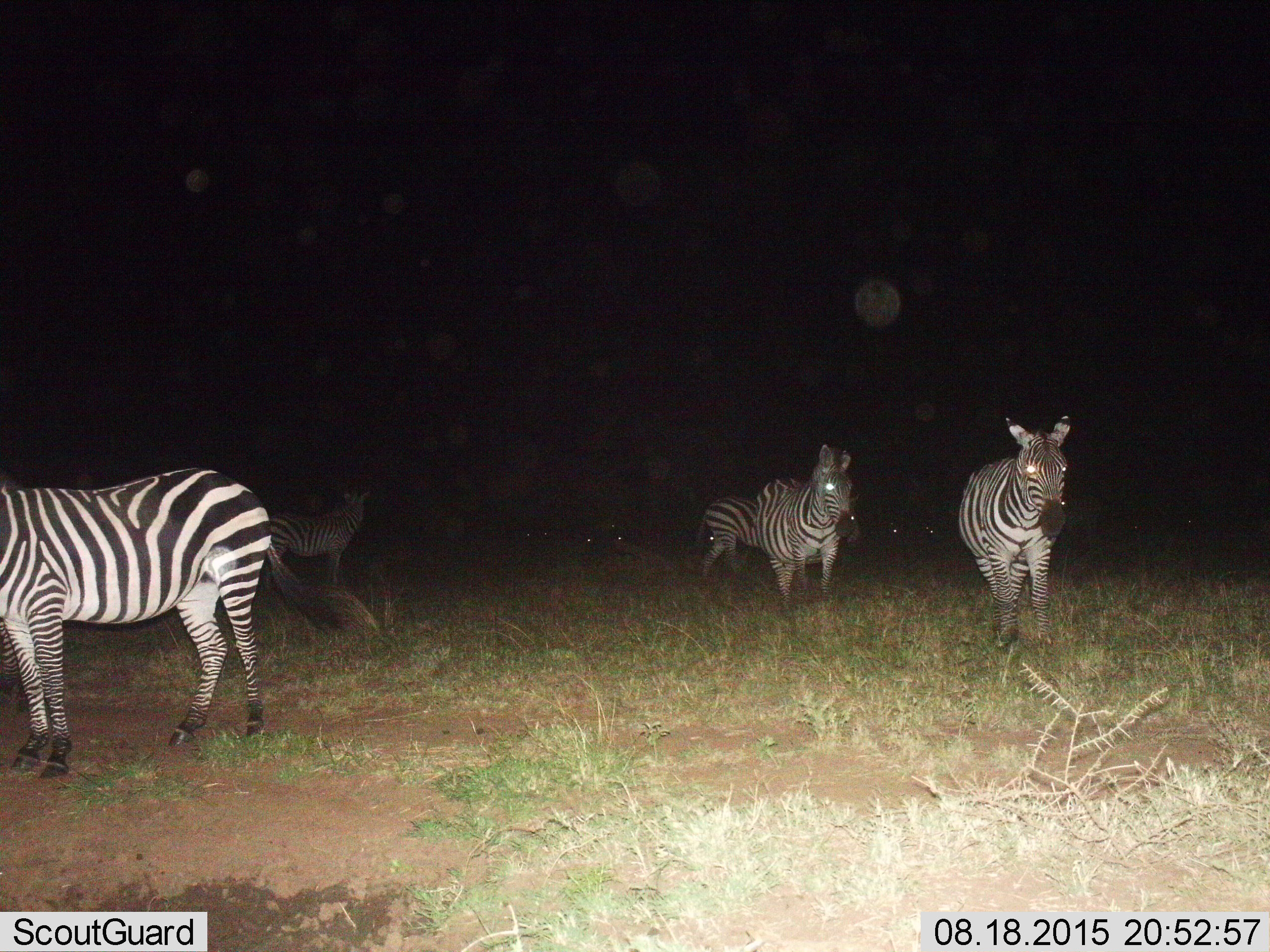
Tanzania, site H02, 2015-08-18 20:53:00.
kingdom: Animalia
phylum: Chordata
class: Mammalia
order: Perissodactyla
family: Equidae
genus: Equus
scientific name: Equus quagga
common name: plains zebra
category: zebra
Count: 6.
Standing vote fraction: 90%.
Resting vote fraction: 0%.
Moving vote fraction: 40%.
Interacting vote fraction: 0%.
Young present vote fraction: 0%.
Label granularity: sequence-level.